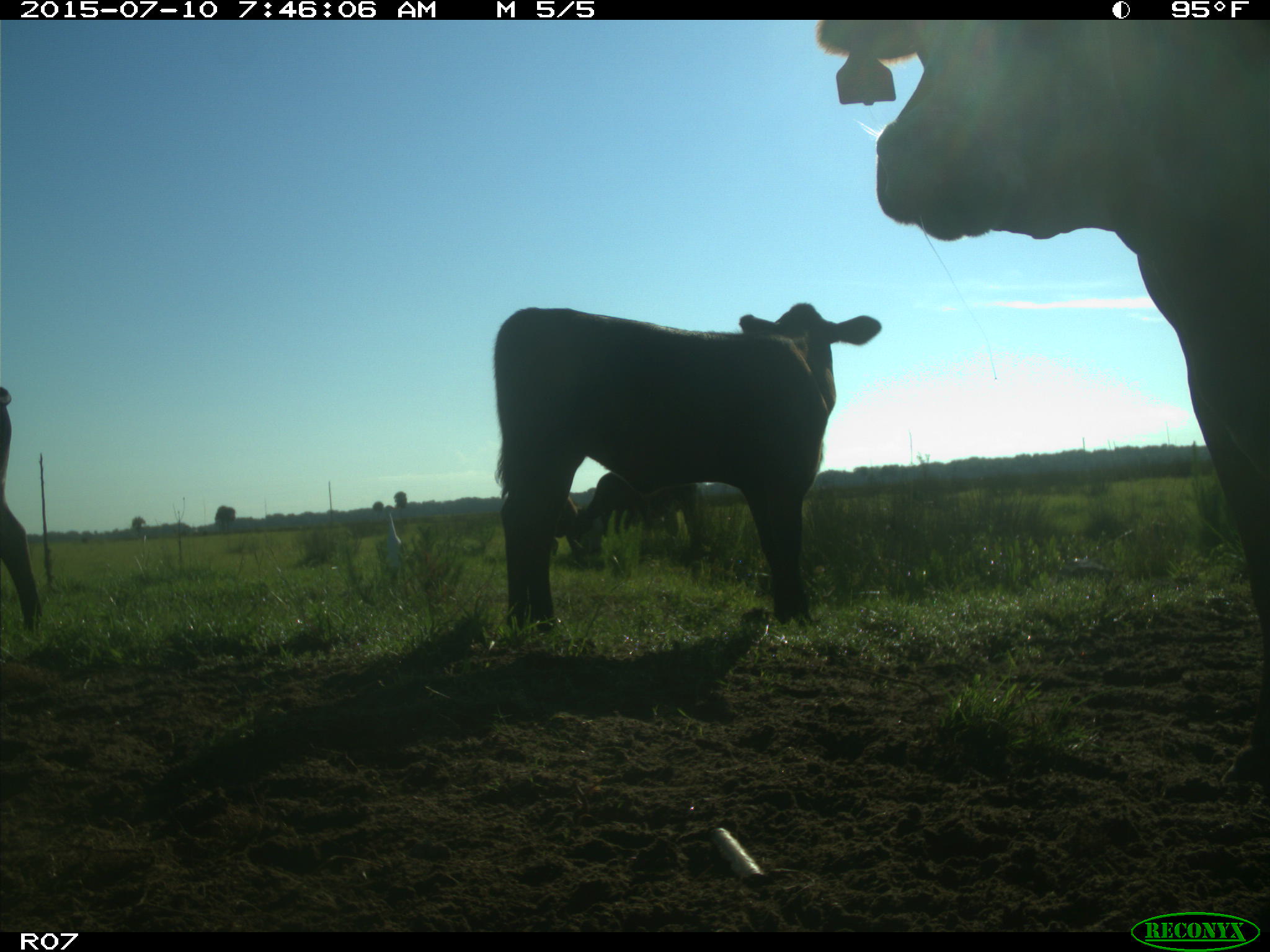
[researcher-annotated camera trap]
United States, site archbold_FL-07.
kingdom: Animalia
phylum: Chordata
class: Mammalia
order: Artiodactyla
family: Bovidae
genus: Bos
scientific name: Bos taurus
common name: domestic cow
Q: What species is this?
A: Bos taurus (domestic cow).